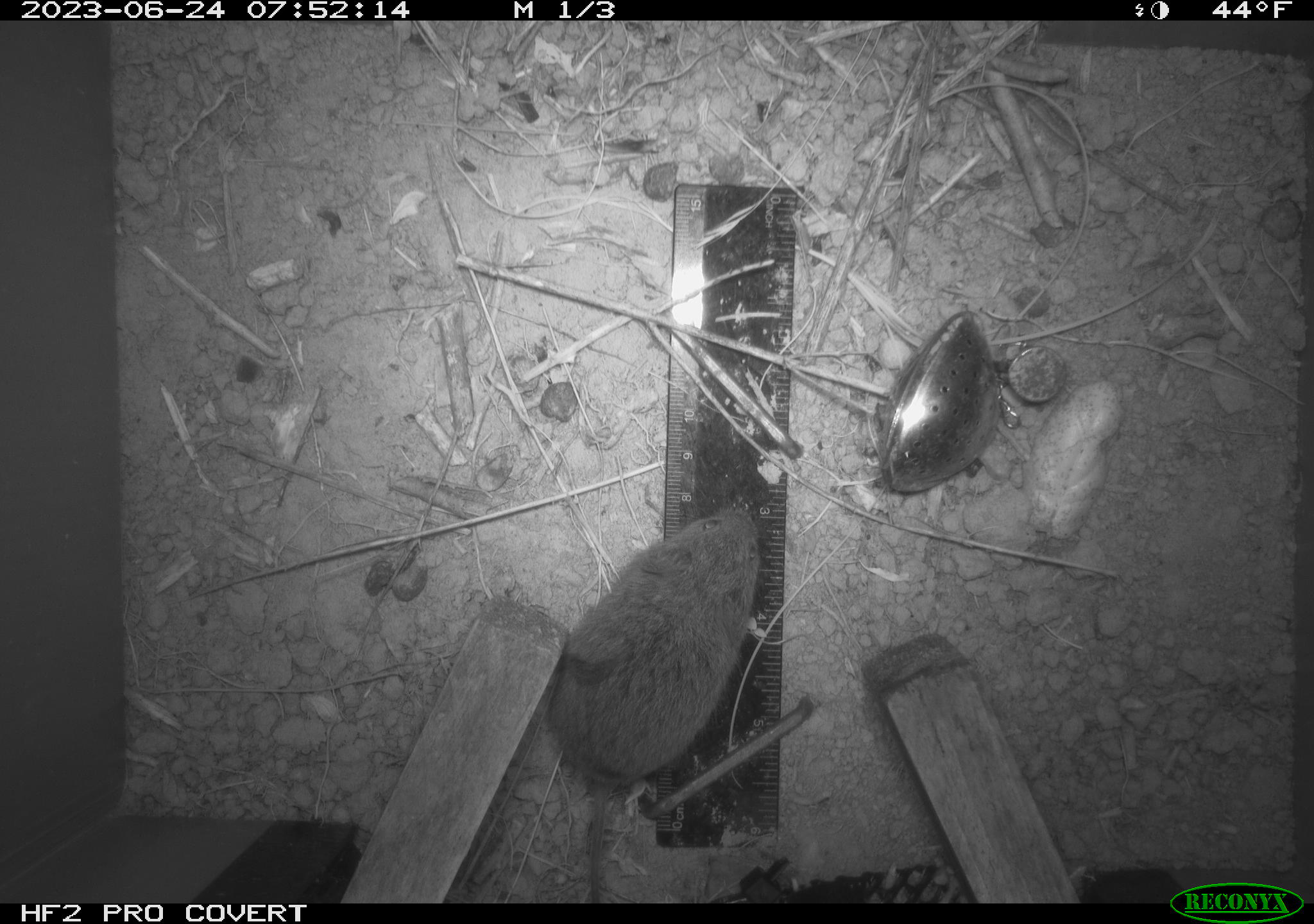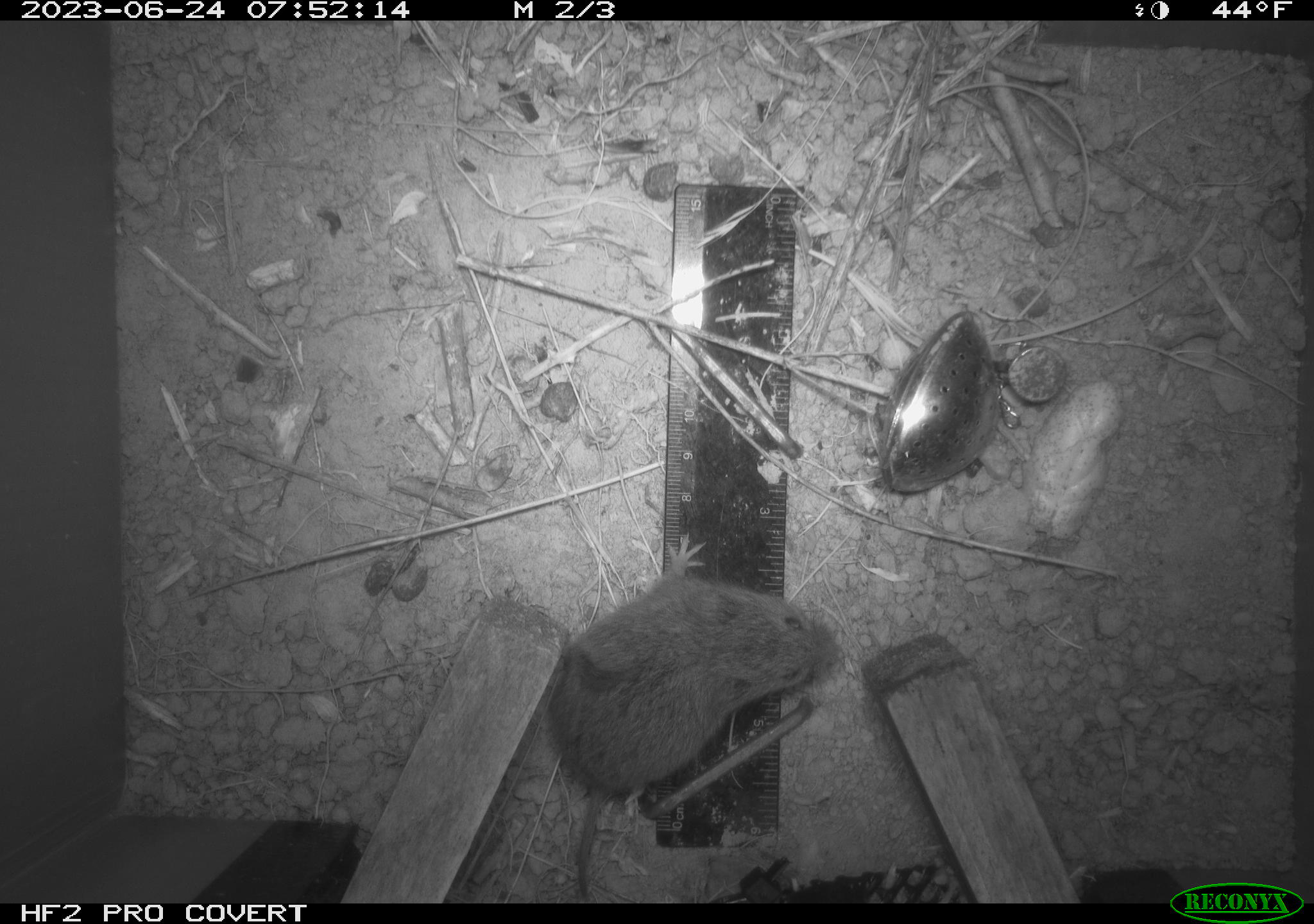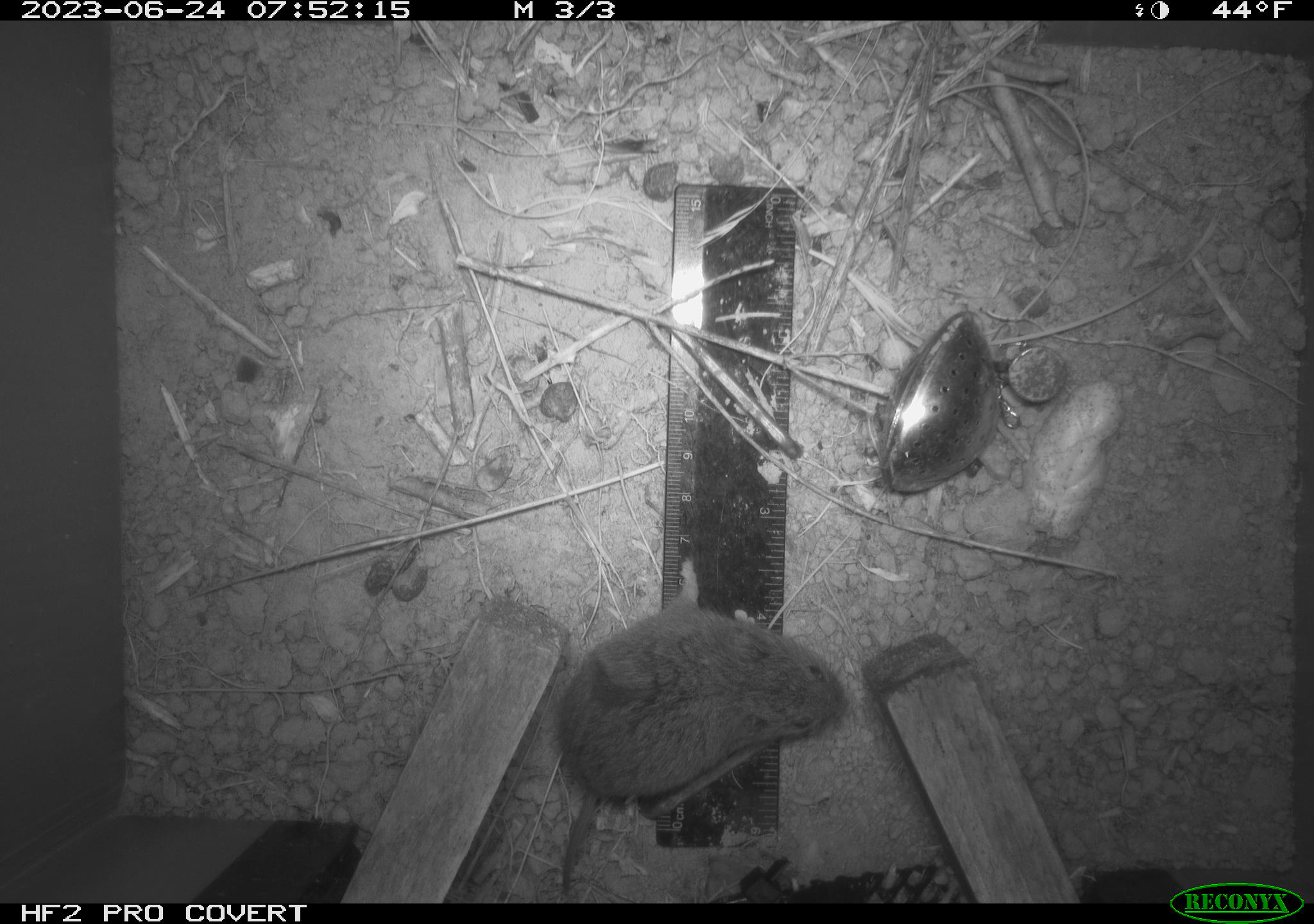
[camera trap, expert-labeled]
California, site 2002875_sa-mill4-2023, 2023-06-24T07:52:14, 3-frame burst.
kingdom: Animalia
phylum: Chordata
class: Mammalia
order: Rodentia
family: Cricetidae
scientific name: Arvicolinae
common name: voles, lemmings, and muskrats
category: arvicolinae subfamily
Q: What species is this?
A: Arvicolinae subfamily (voles, lemmings, and muskrats) (Arvicolinae).